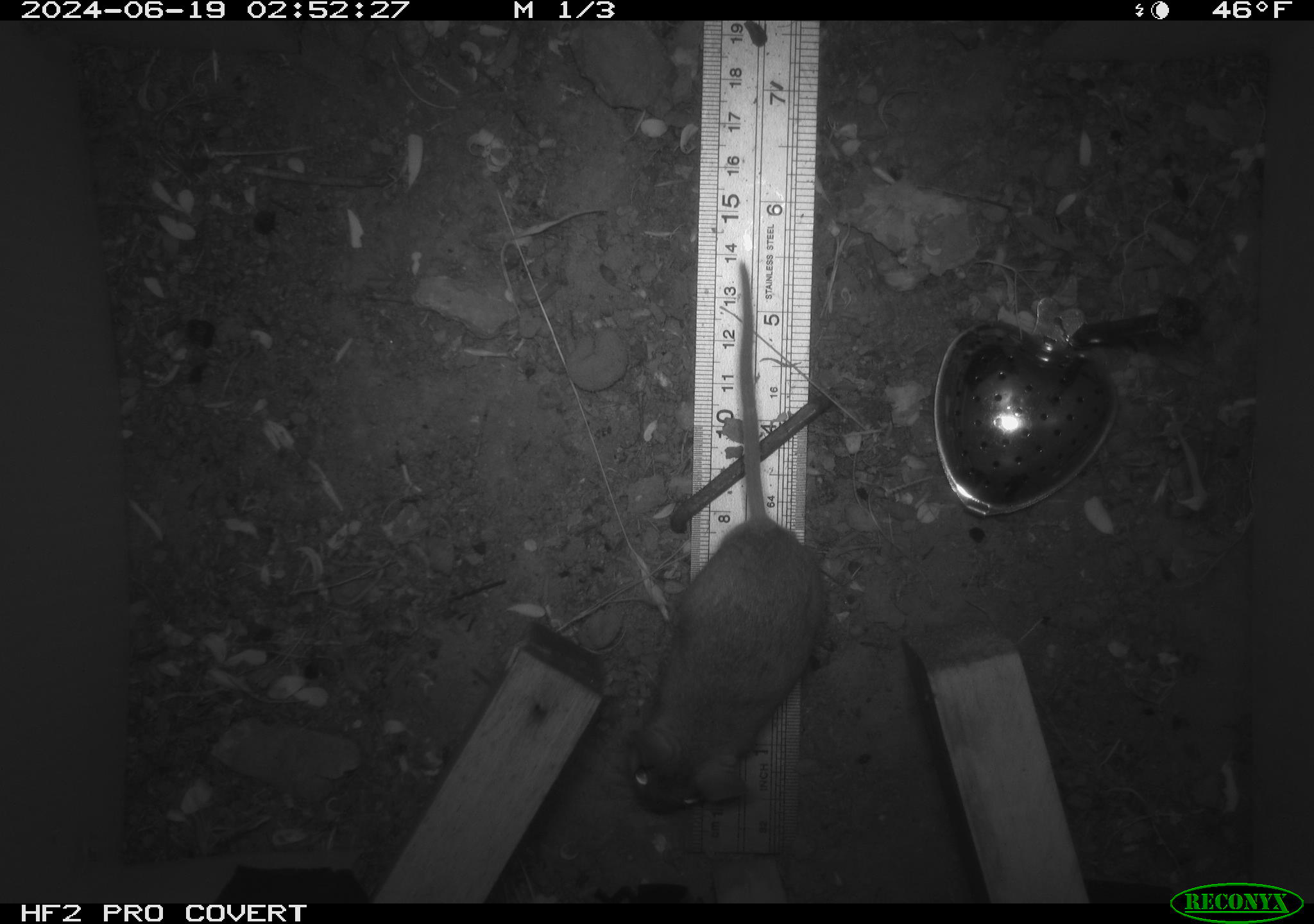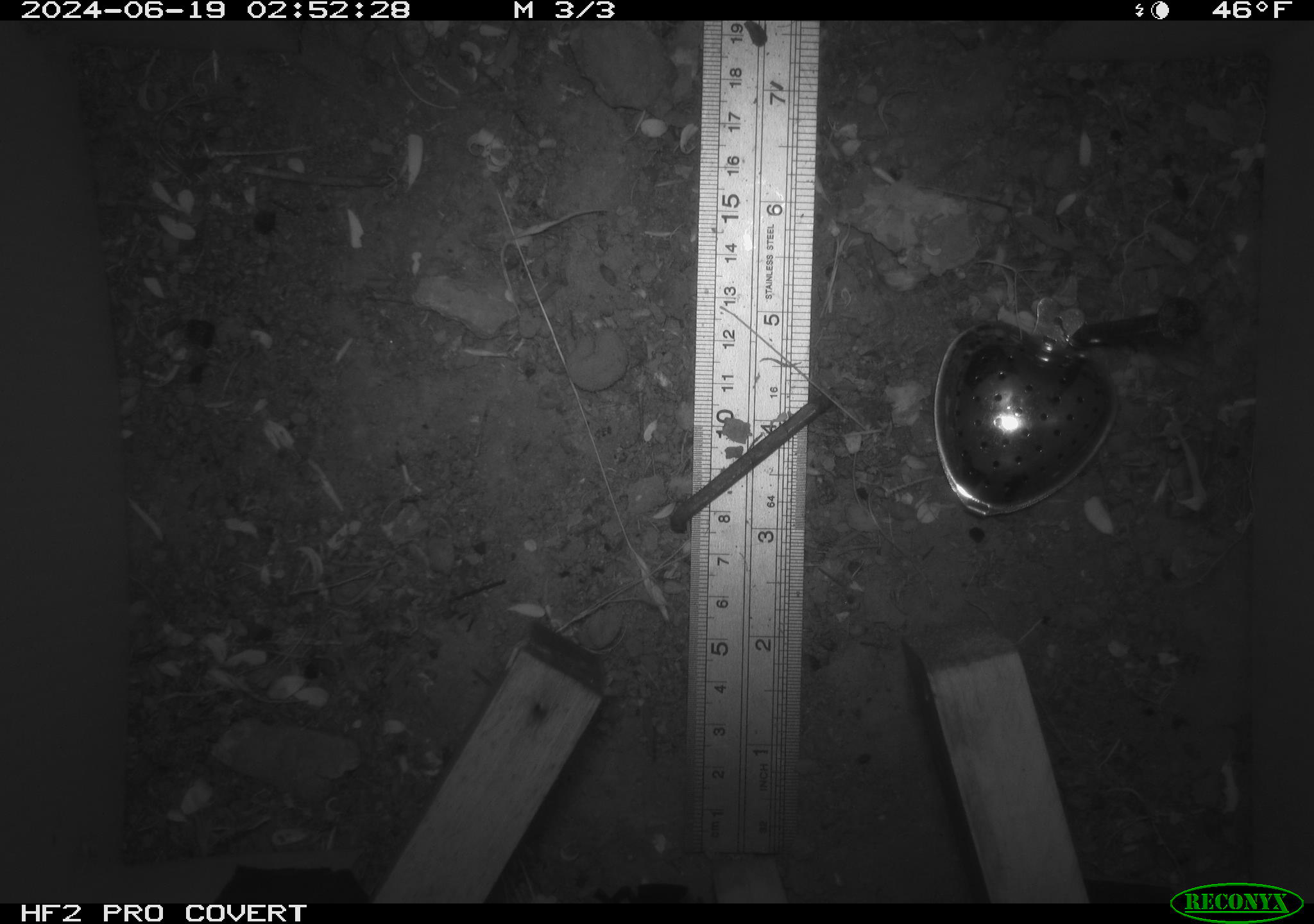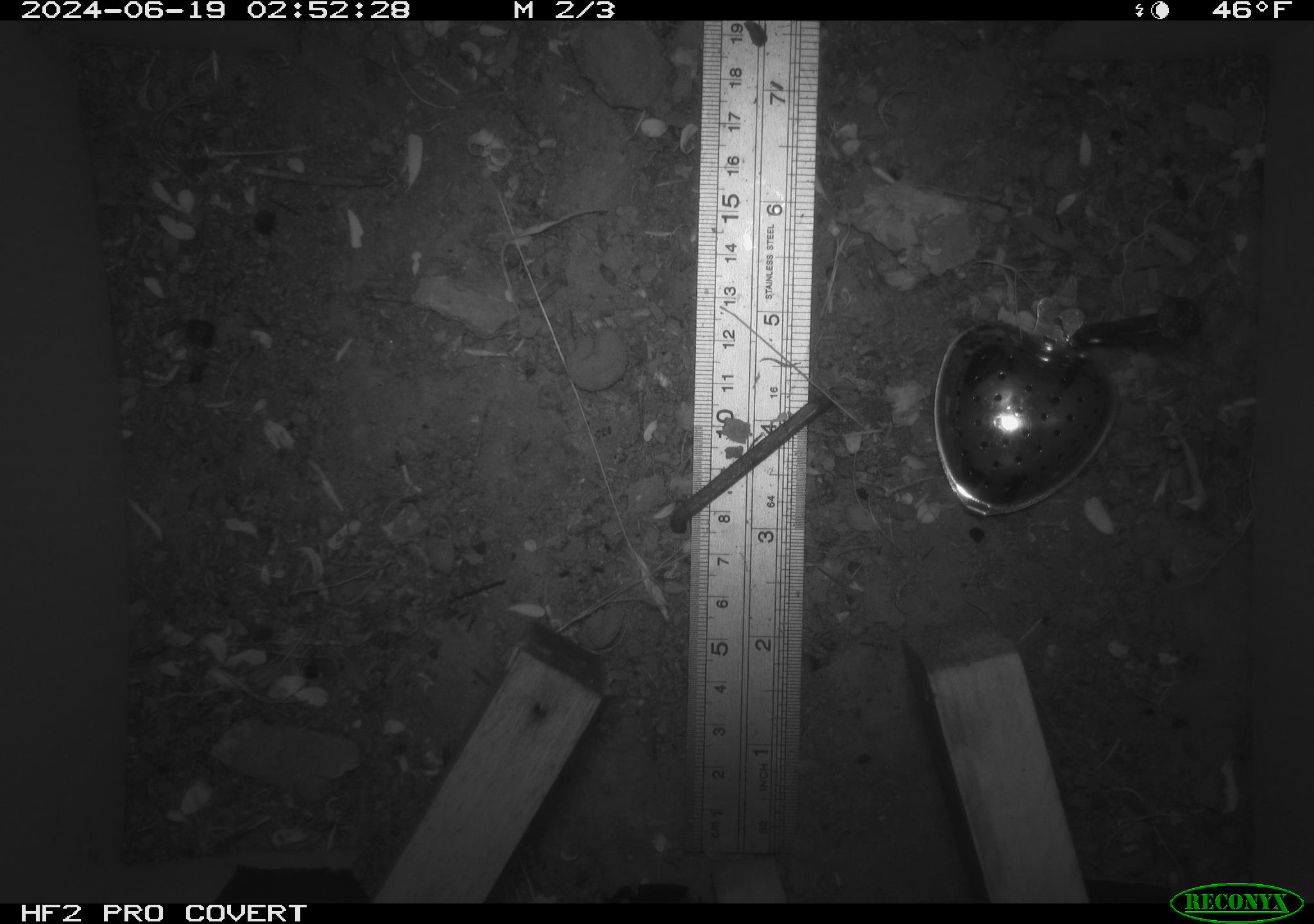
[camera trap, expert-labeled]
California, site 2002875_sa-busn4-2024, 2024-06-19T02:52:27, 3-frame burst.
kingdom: Animalia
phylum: Chordata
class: Mammalia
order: Rodentia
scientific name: Rodentia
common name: rodent